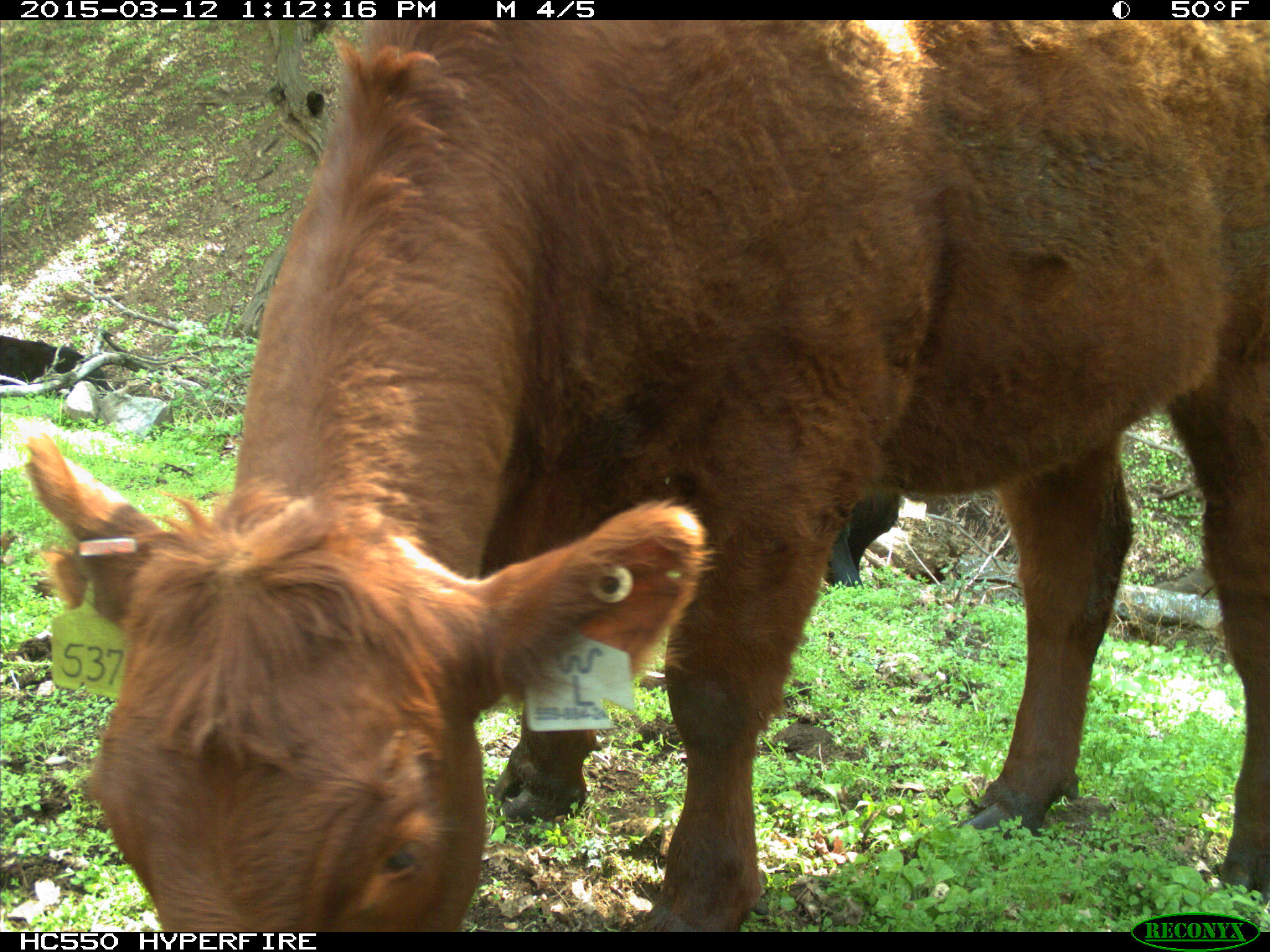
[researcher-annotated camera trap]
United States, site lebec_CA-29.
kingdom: Animalia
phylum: Chordata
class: Mammalia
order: Artiodactyla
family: Bovidae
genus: Bos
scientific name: Bos taurus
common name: domestic cow